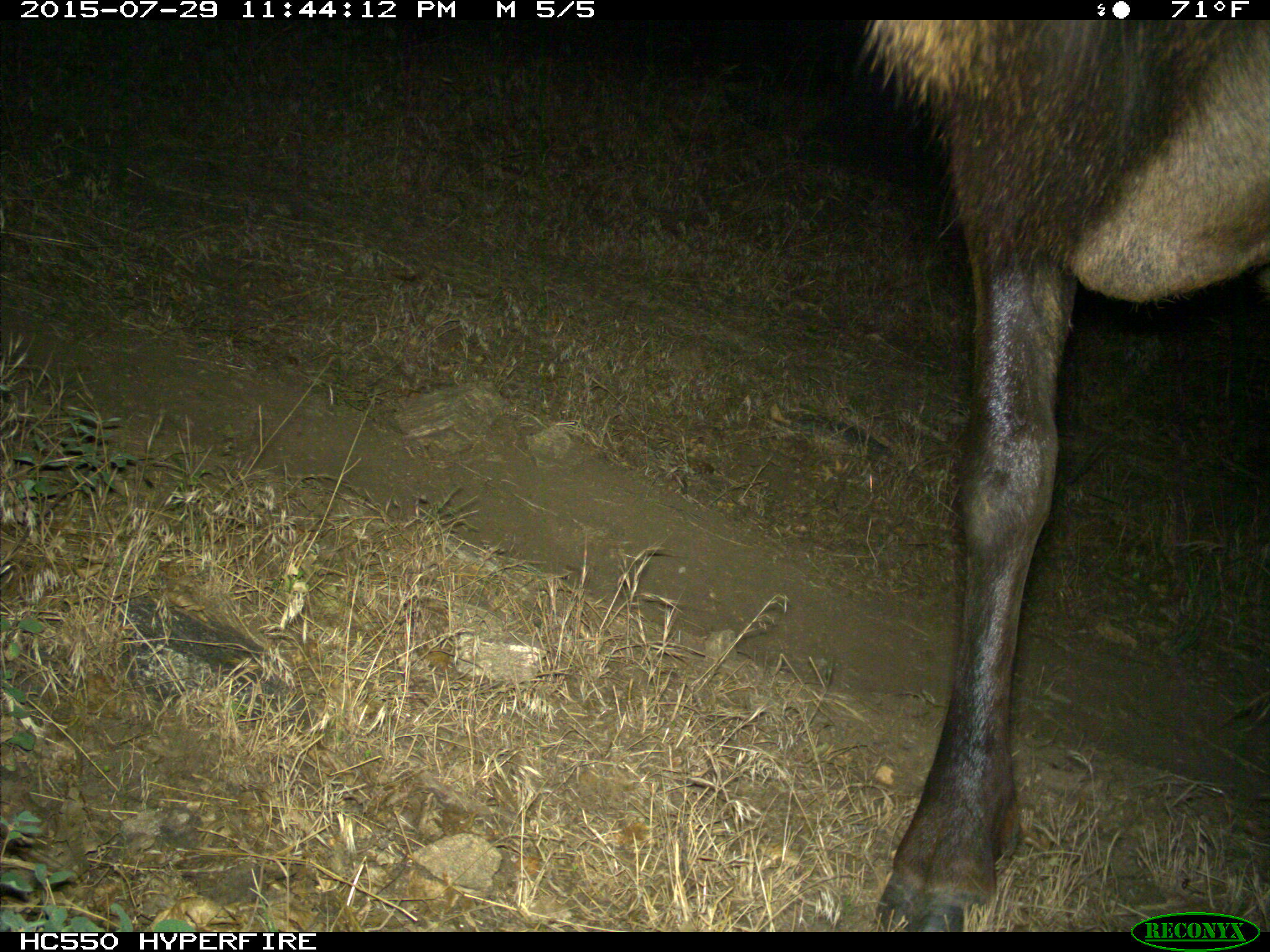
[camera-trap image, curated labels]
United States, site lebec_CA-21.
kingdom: Animalia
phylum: Chordata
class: Mammalia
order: Artiodactyla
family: Cervidae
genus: Cervus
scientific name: Cervus canadensis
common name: elk